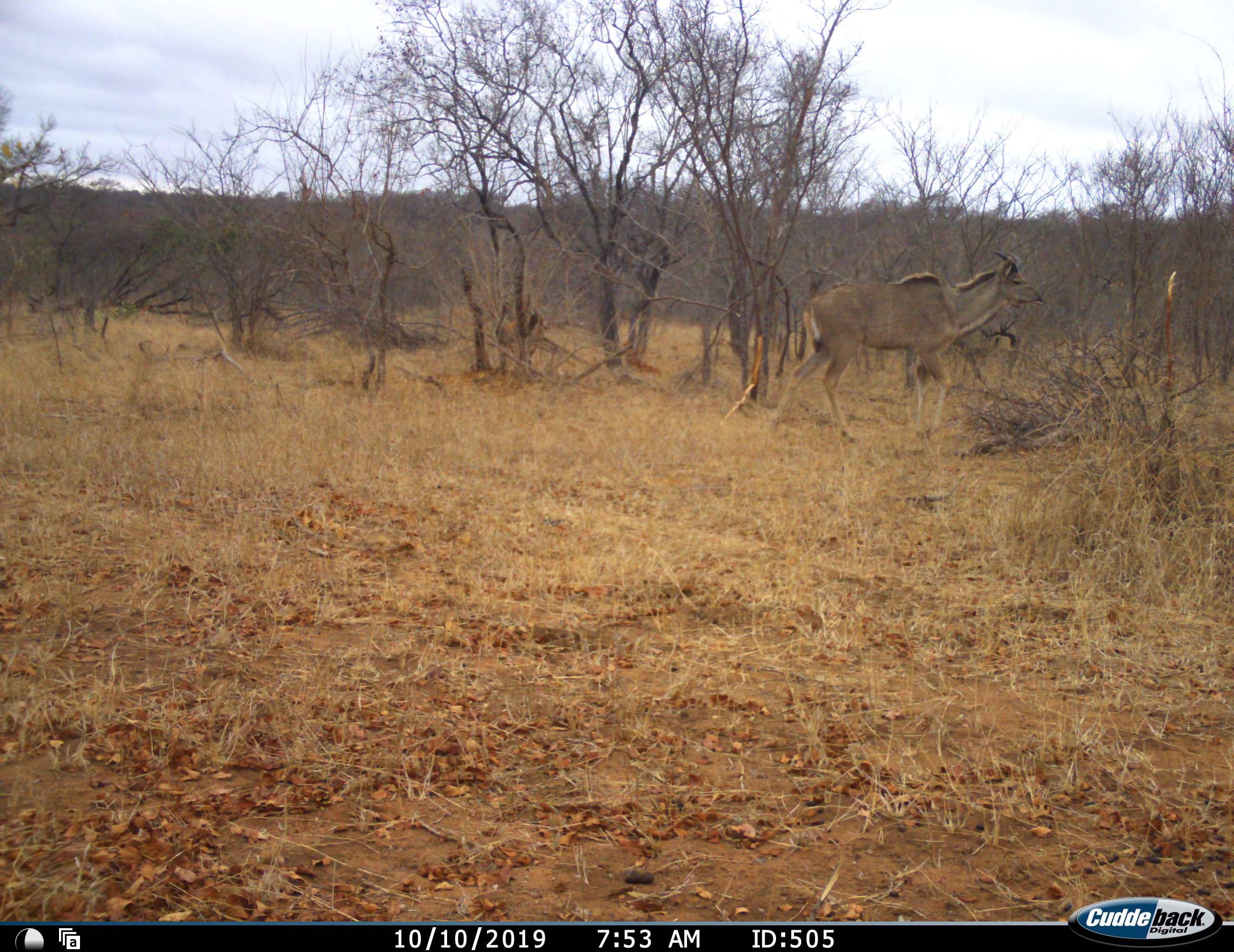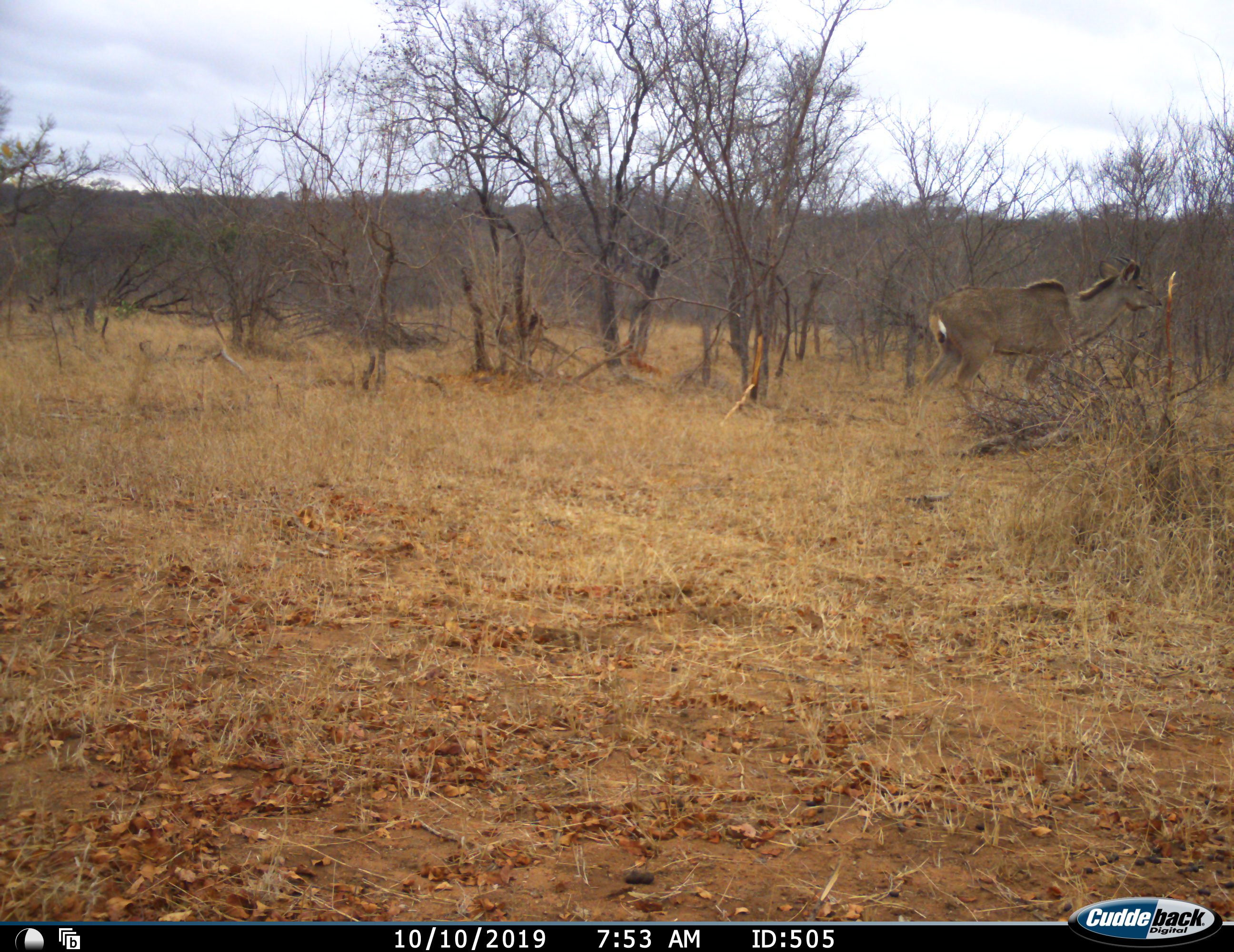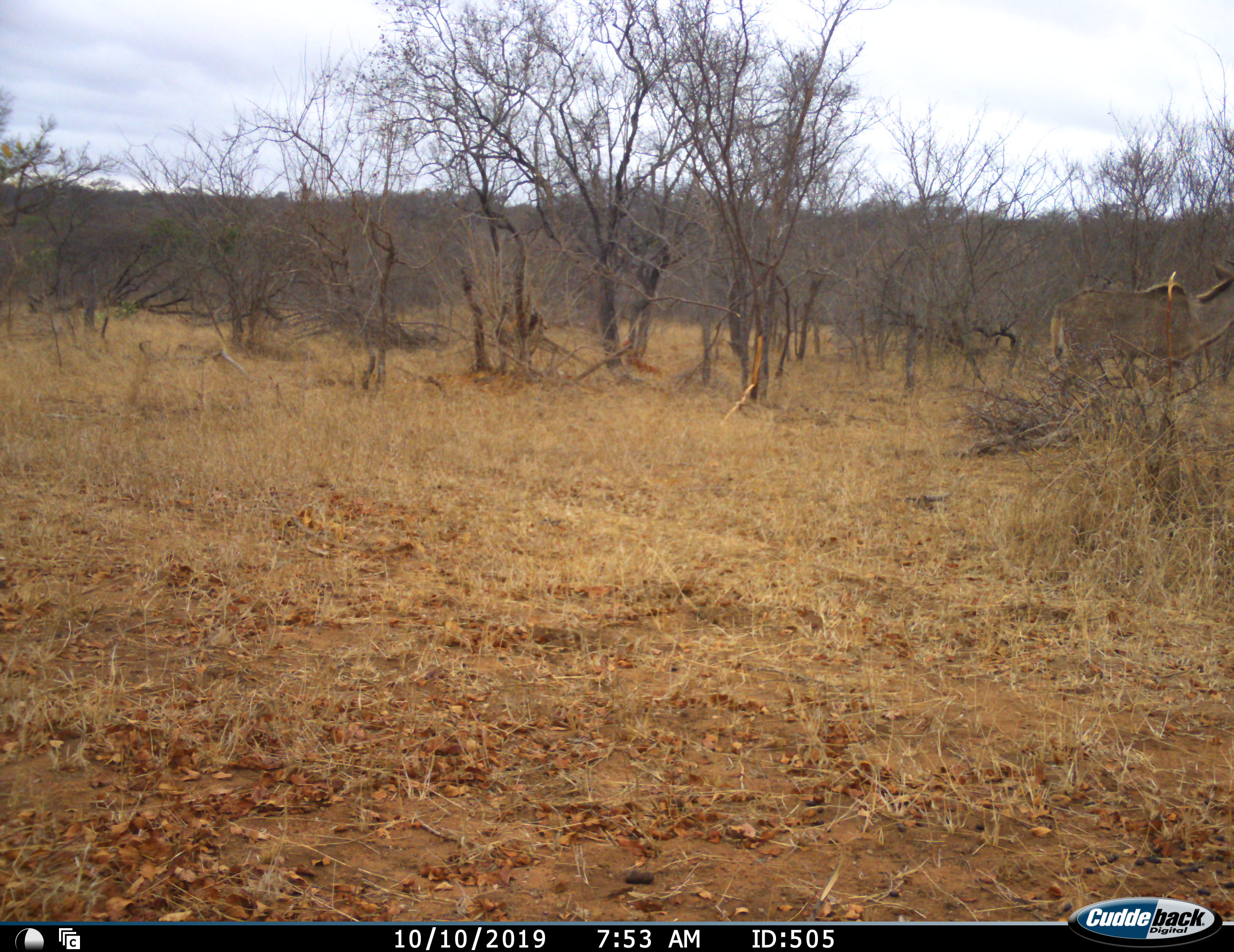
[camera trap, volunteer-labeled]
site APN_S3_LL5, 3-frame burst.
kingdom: Animalia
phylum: Chordata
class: Mammalia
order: Artiodactyla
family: Bovidae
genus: Tragelaphus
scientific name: Tragelaphus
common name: kudu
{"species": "kudu (Tragelaphus)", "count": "1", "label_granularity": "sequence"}